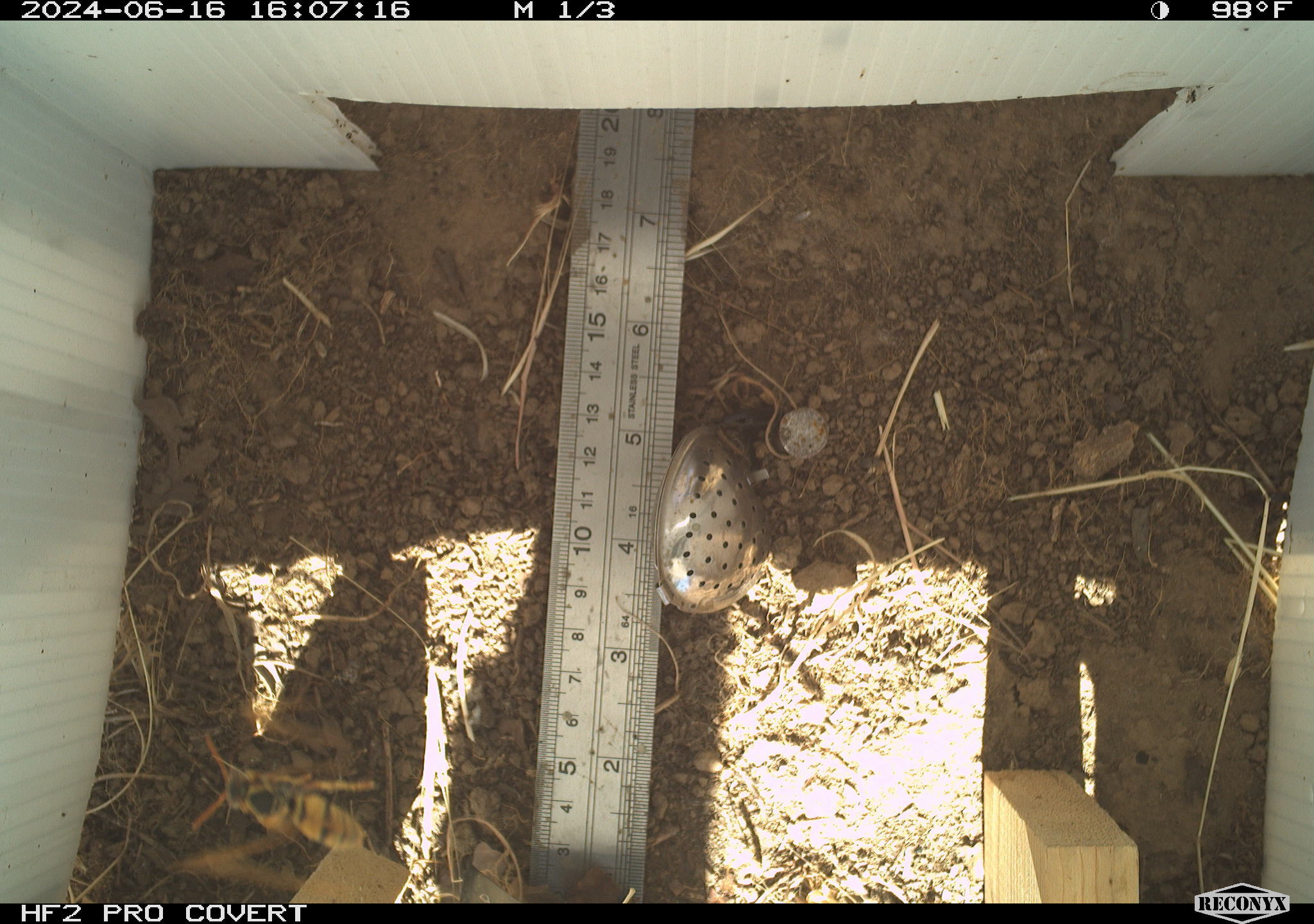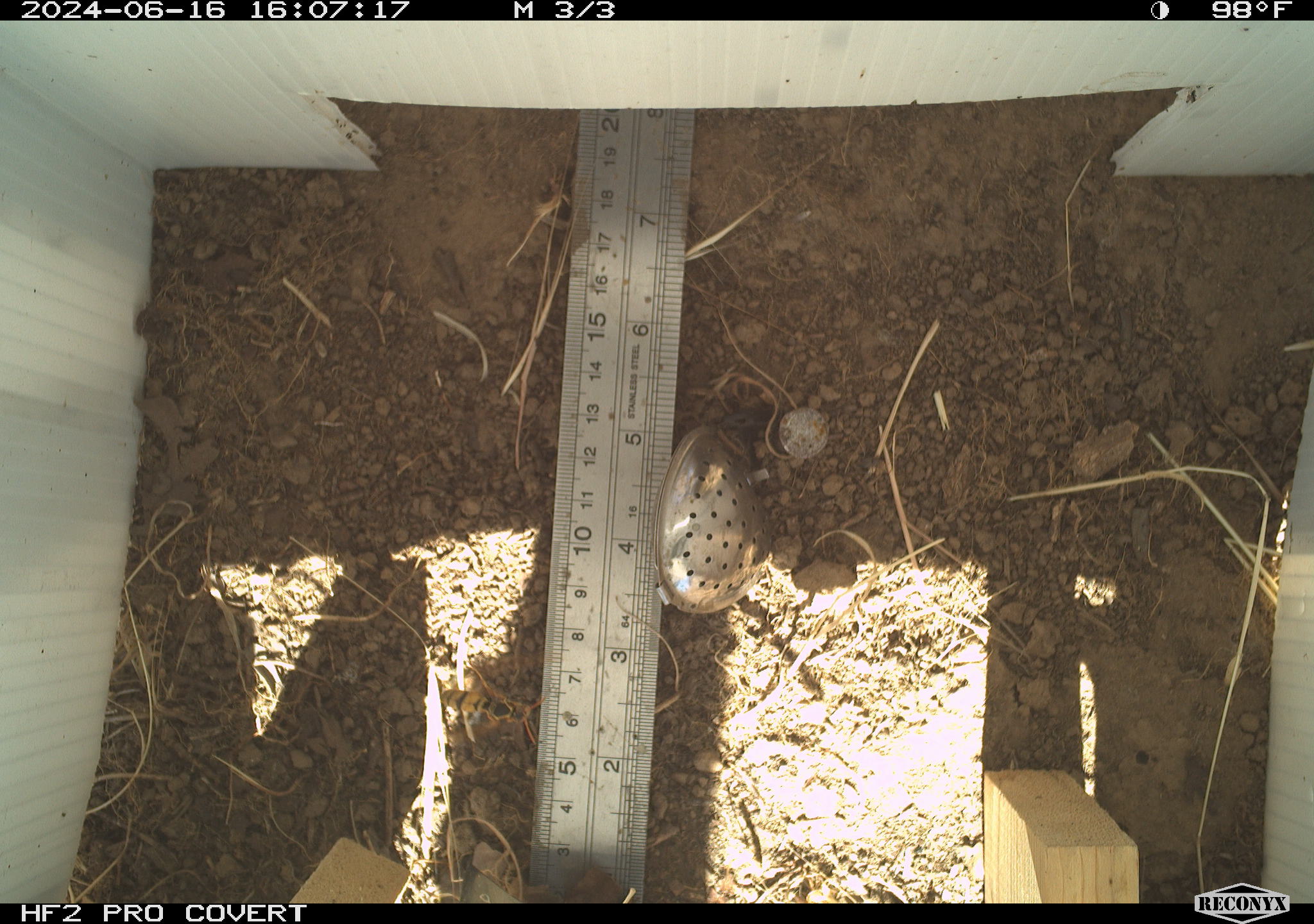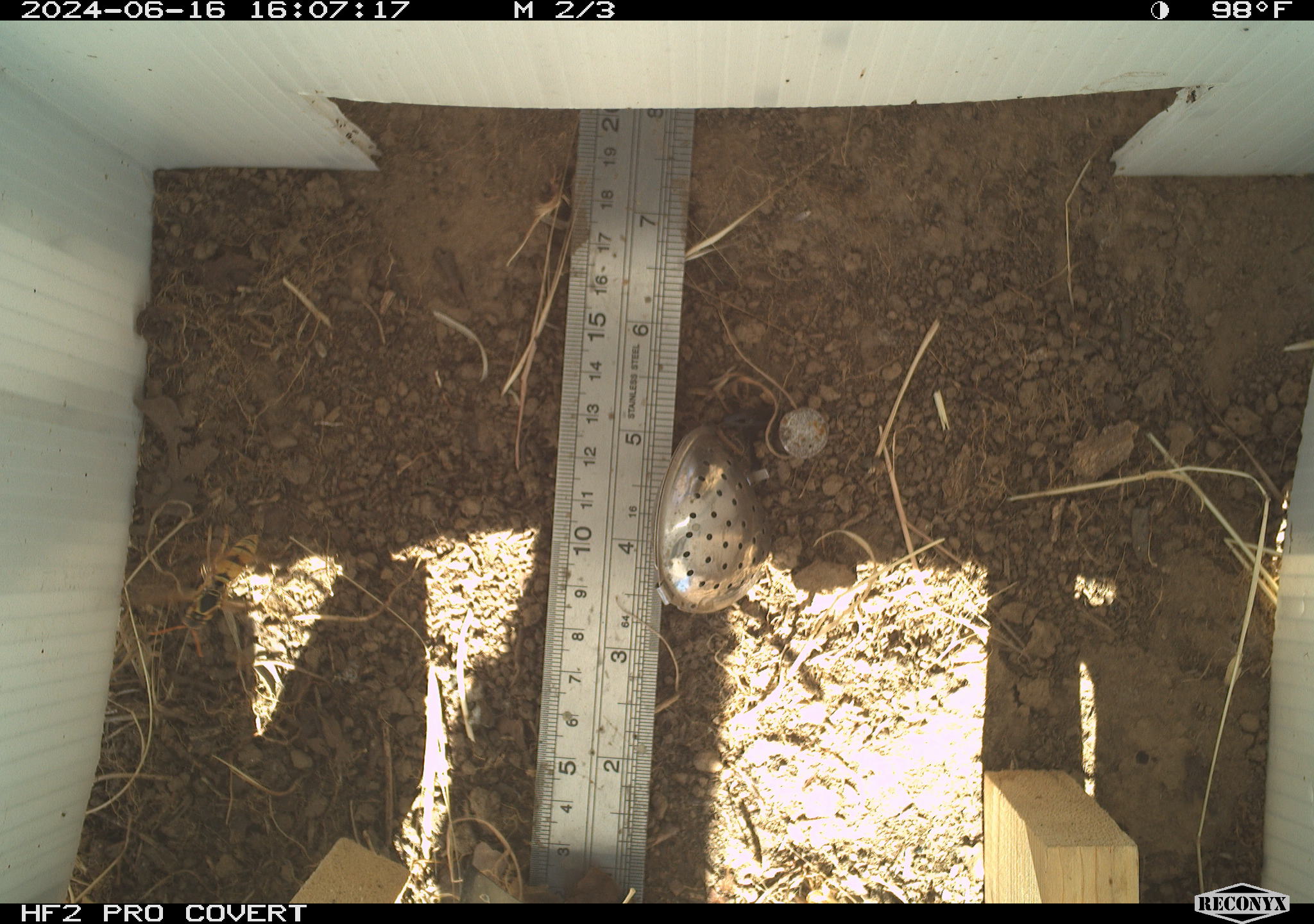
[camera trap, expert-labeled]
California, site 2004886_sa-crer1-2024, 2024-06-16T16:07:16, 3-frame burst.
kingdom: Animalia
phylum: Arthropoda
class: Insecta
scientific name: Insecta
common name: insect